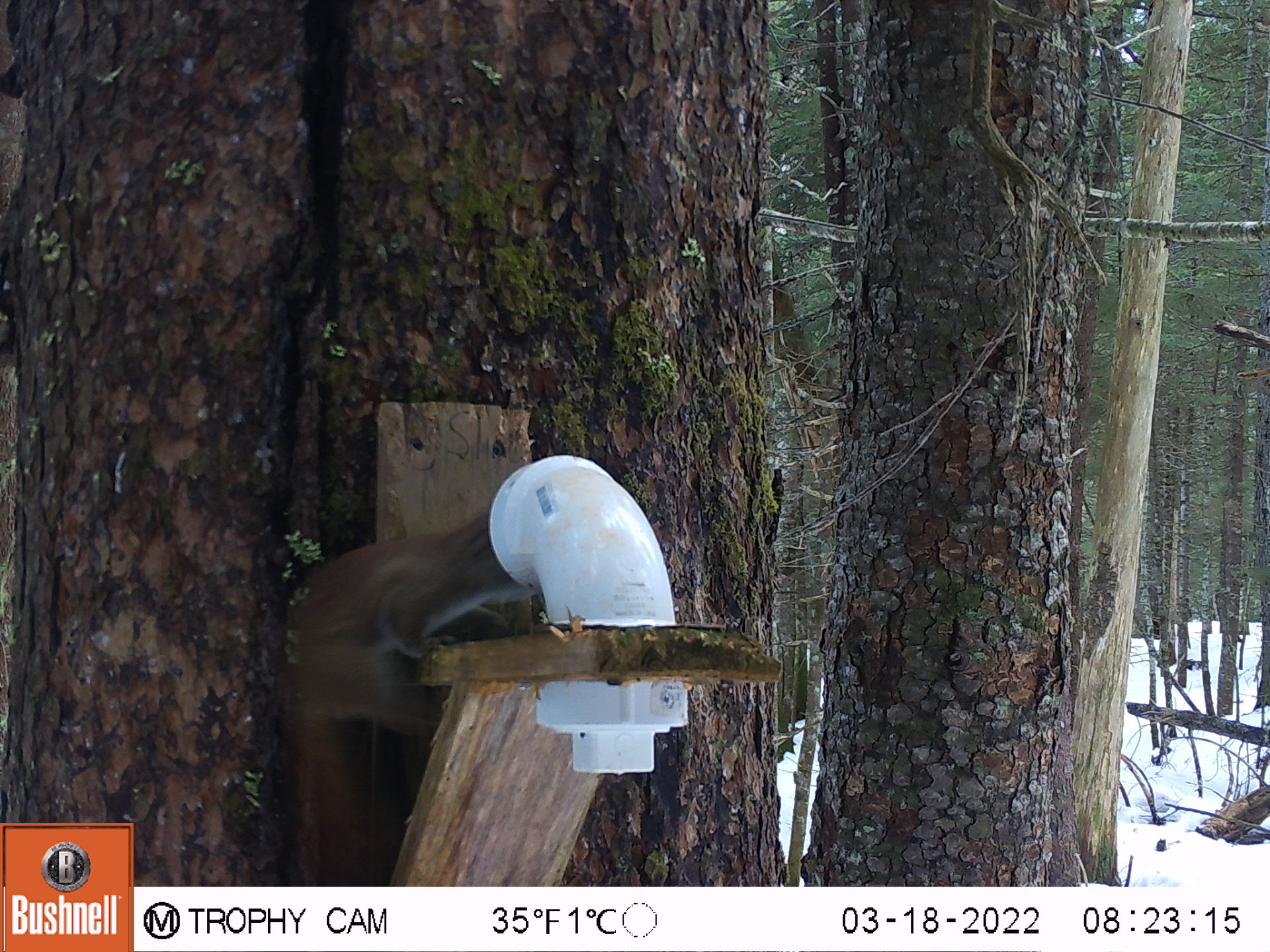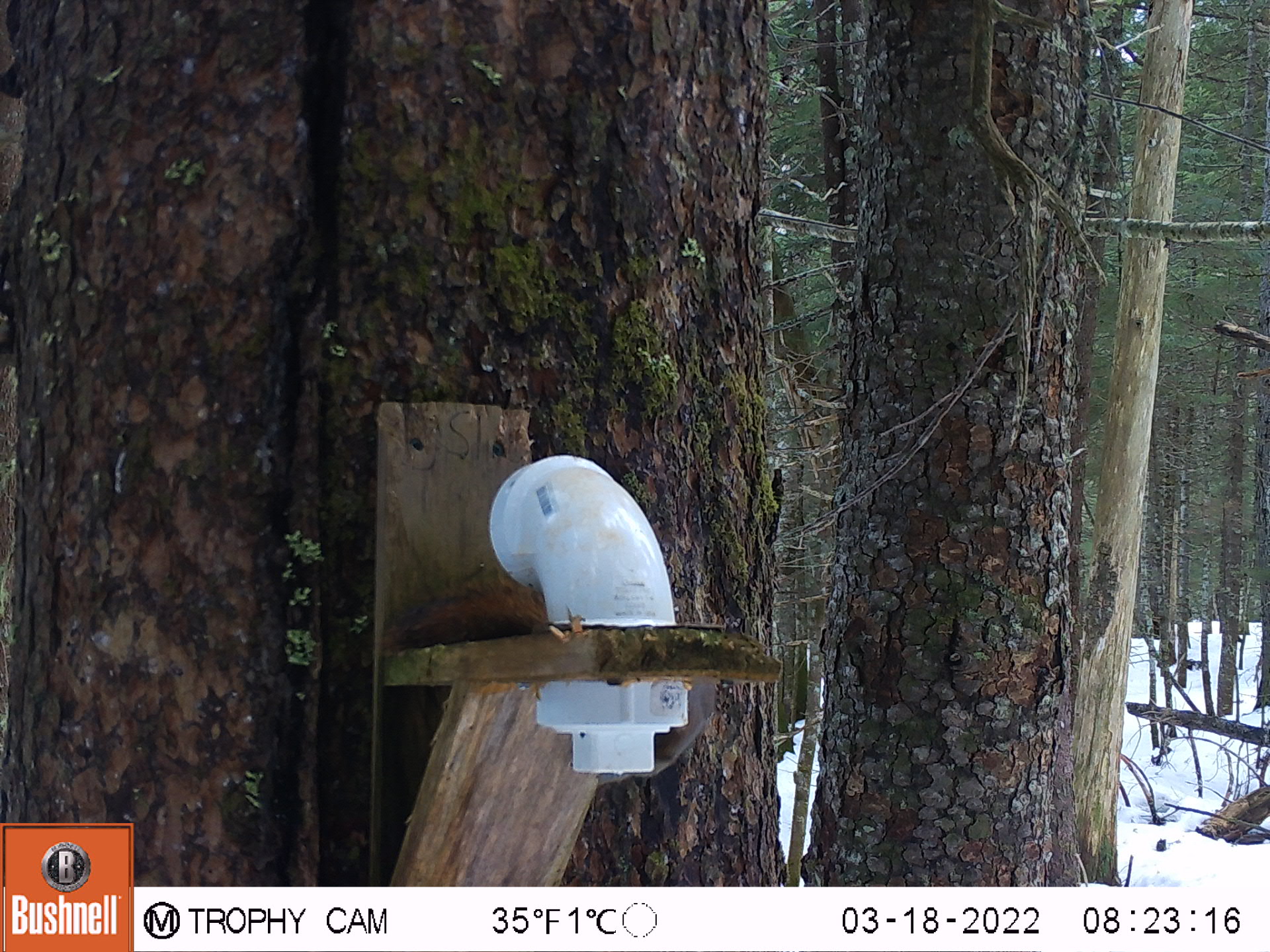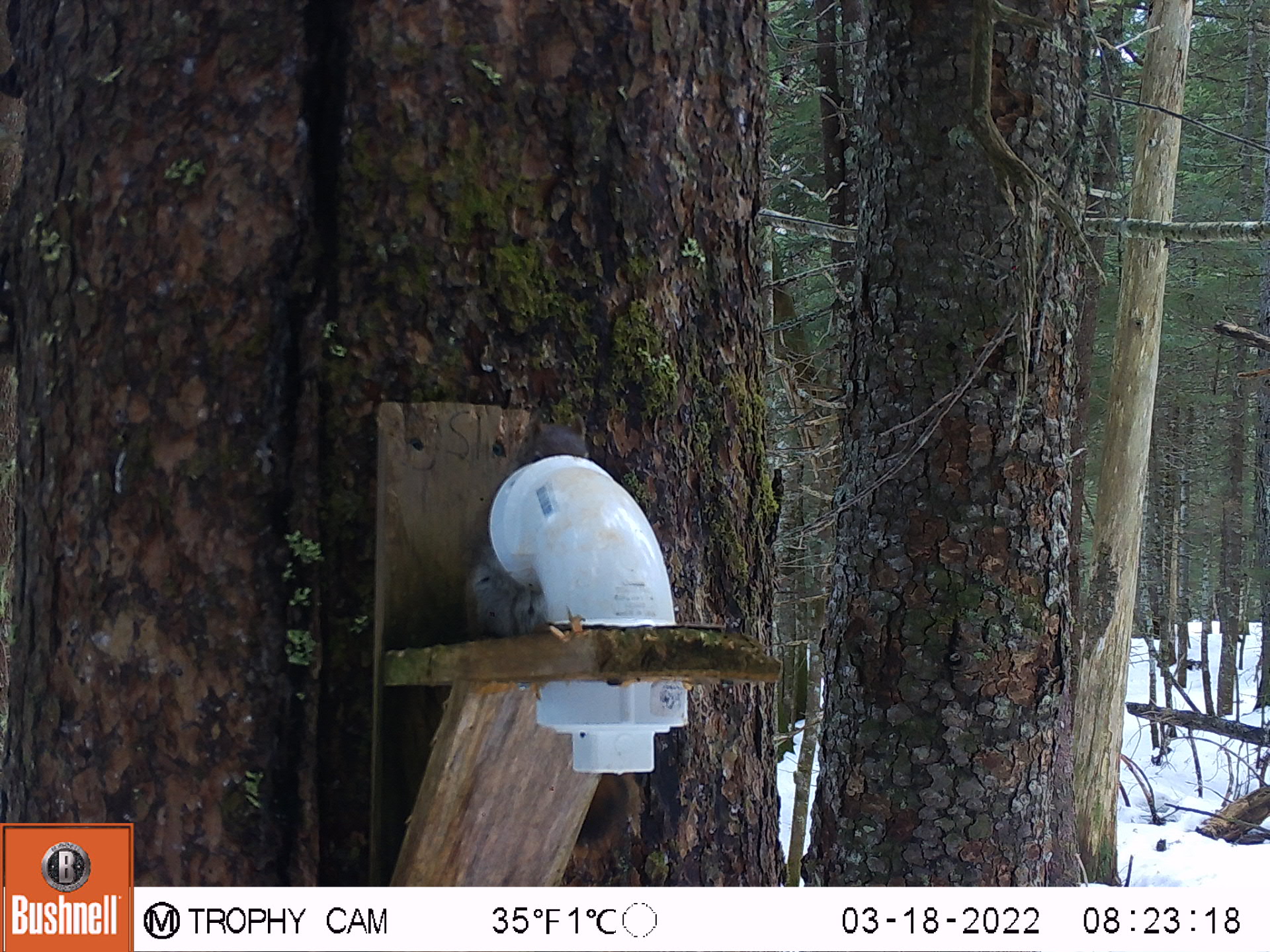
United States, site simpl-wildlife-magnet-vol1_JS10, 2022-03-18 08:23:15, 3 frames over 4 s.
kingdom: Animalia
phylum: Chordata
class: Mammalia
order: Rodentia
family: Sciuridae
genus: Tamiasciurus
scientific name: Tamiasciurus hudsonicus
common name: red squirrel